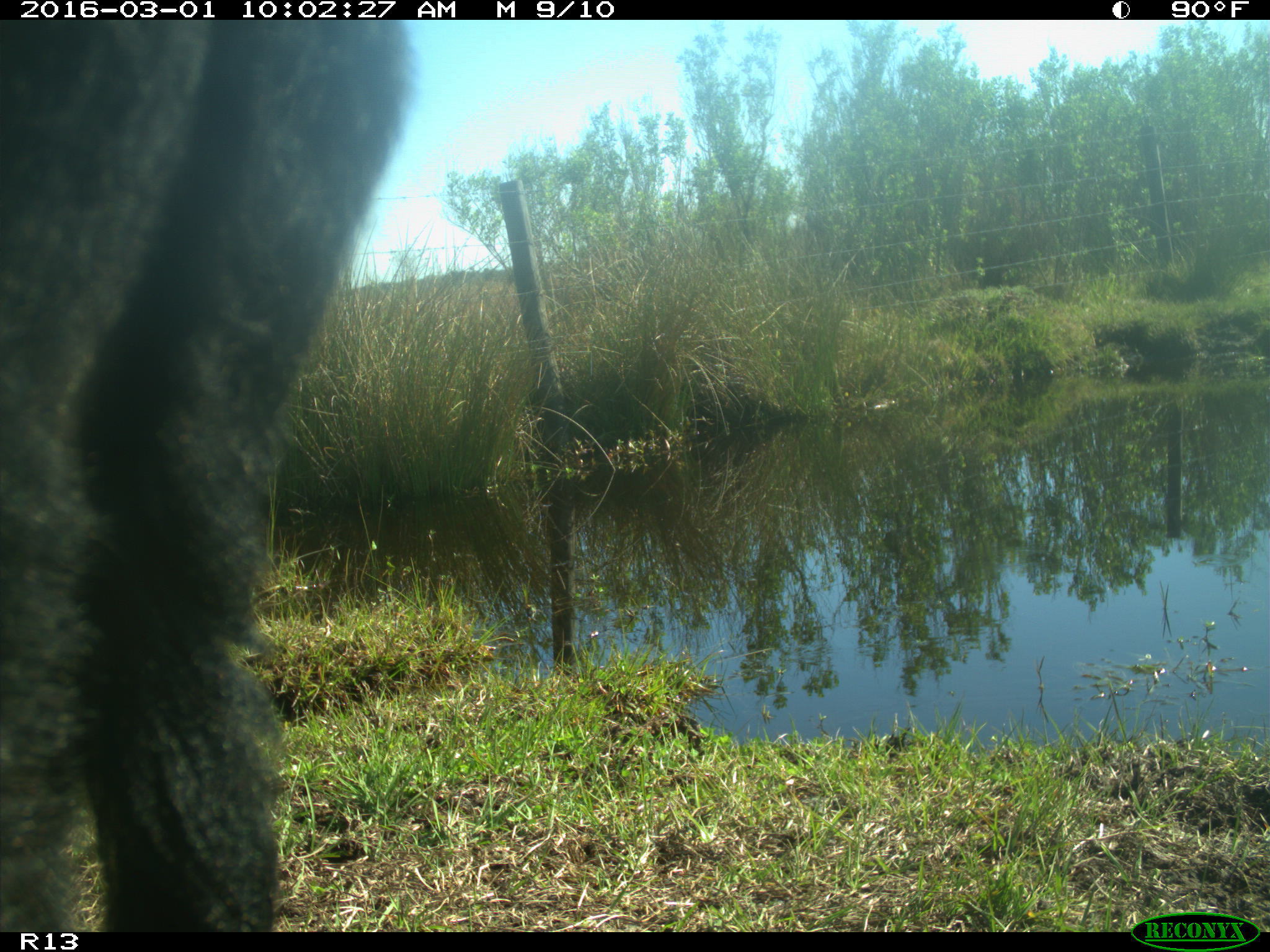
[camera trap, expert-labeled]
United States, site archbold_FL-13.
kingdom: Animalia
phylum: Chordata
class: Mammalia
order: Artiodactyla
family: Bovidae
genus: Bos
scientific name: Bos taurus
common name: domestic cow